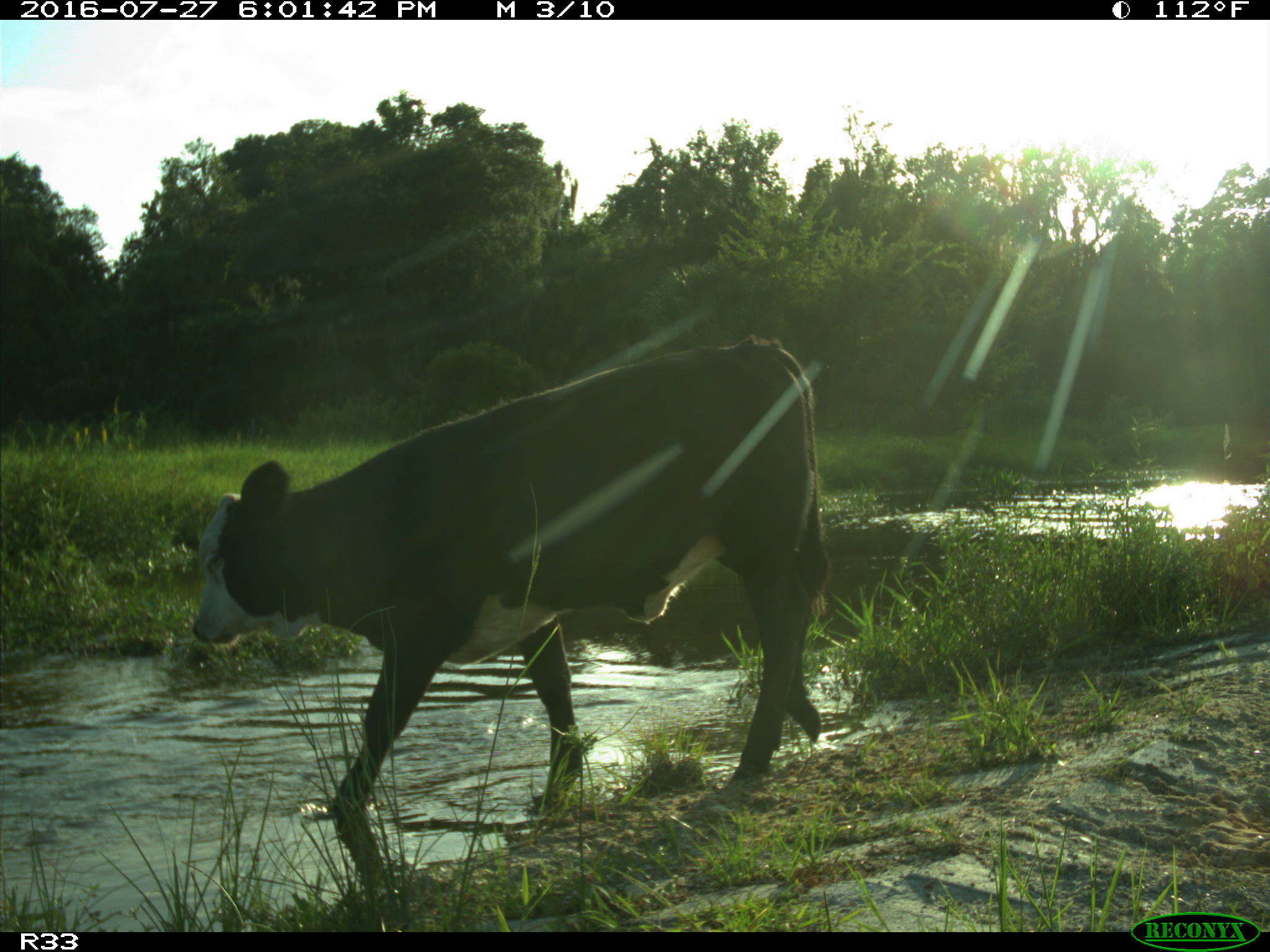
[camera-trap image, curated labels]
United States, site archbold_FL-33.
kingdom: Animalia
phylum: Chordata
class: Mammalia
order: Artiodactyla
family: Bovidae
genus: Bos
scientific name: Bos taurus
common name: domestic cow